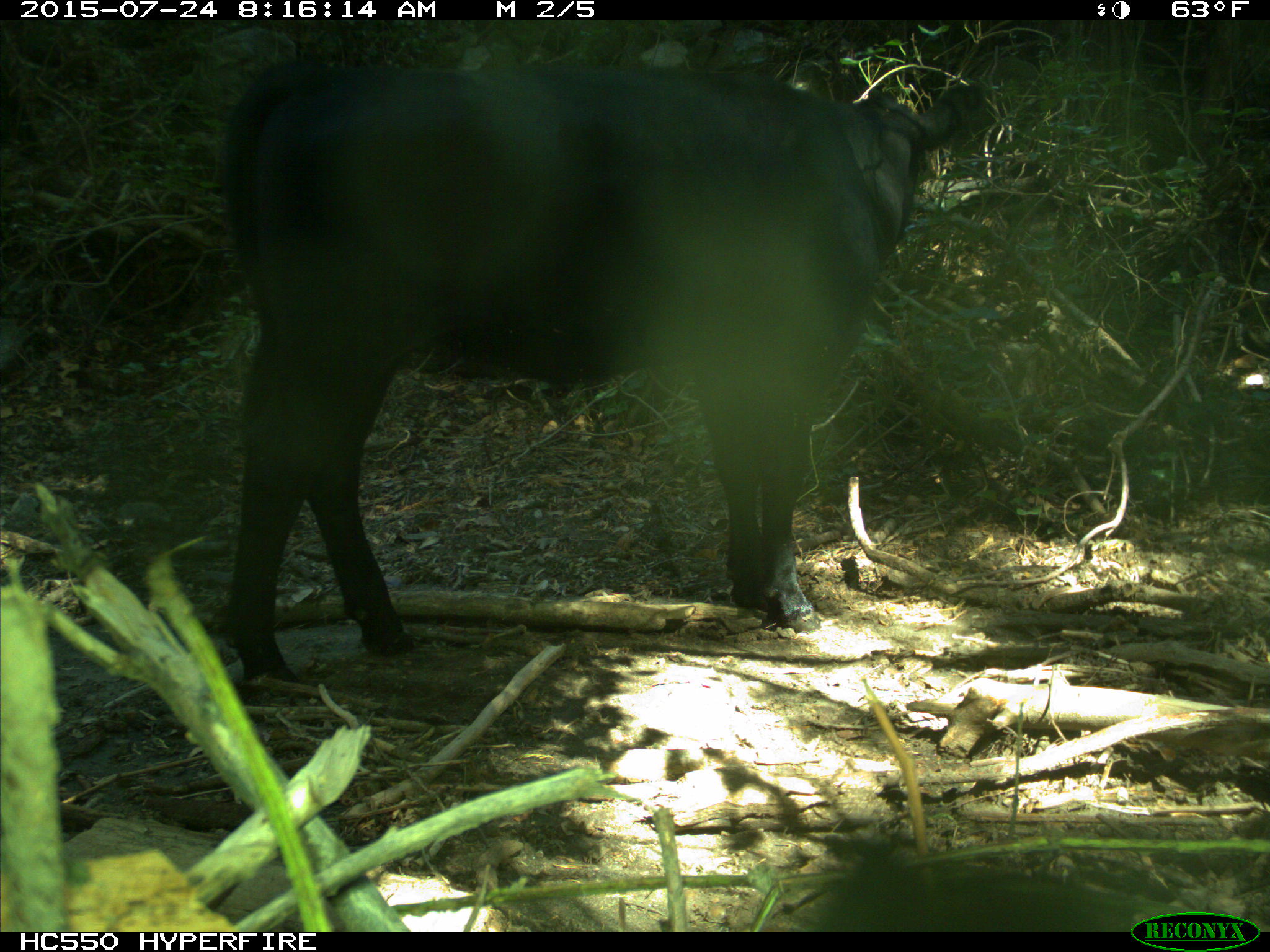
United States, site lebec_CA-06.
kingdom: Animalia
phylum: Chordata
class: Mammalia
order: Artiodactyla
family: Bovidae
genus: Bos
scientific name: Bos taurus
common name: domestic cow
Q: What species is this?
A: Bos taurus (domestic cow).